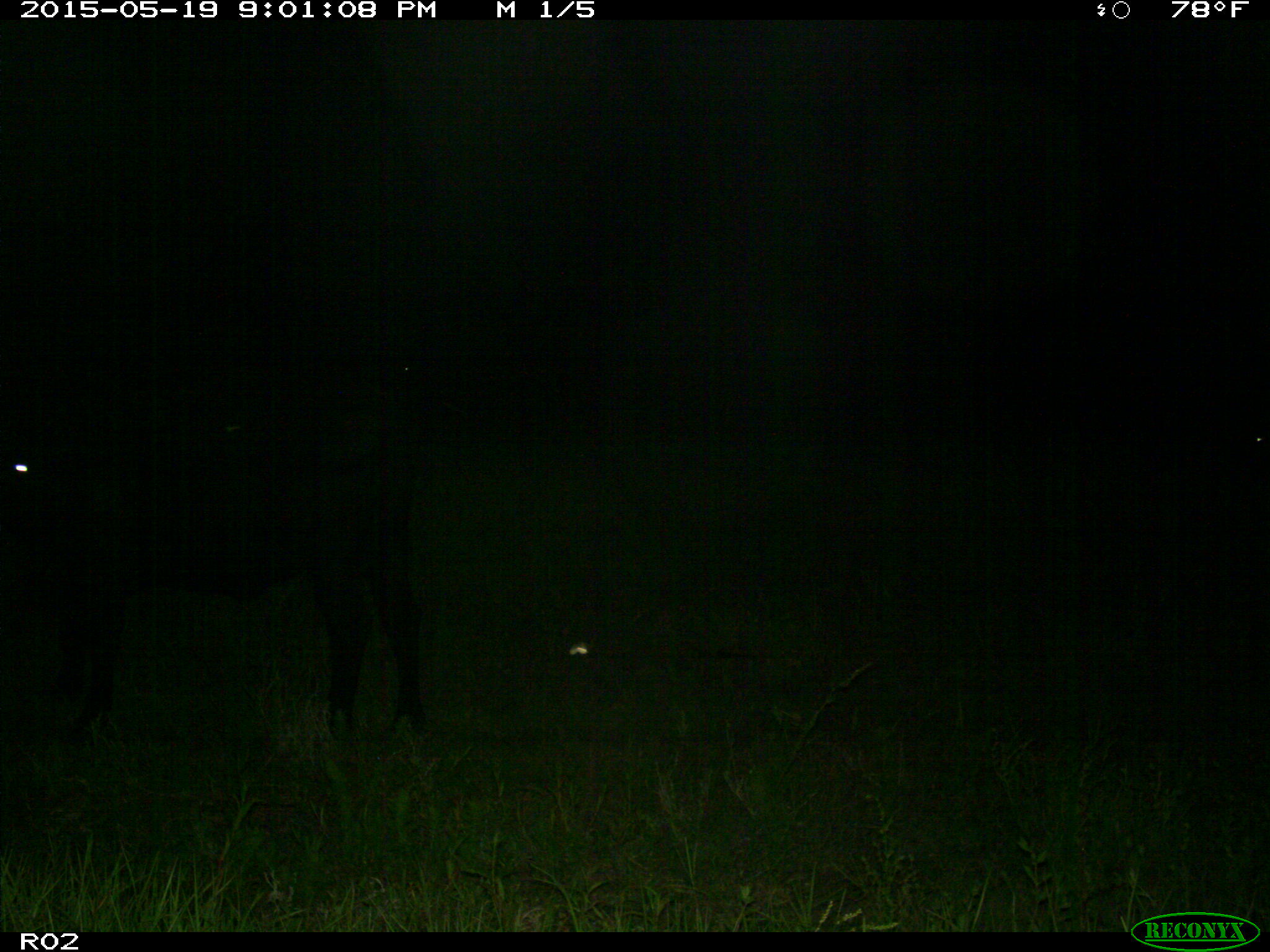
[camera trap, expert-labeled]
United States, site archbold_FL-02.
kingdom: Animalia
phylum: Chordata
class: Mammalia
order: Artiodactyla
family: Bovidae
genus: Bos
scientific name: Bos taurus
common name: domestic cow